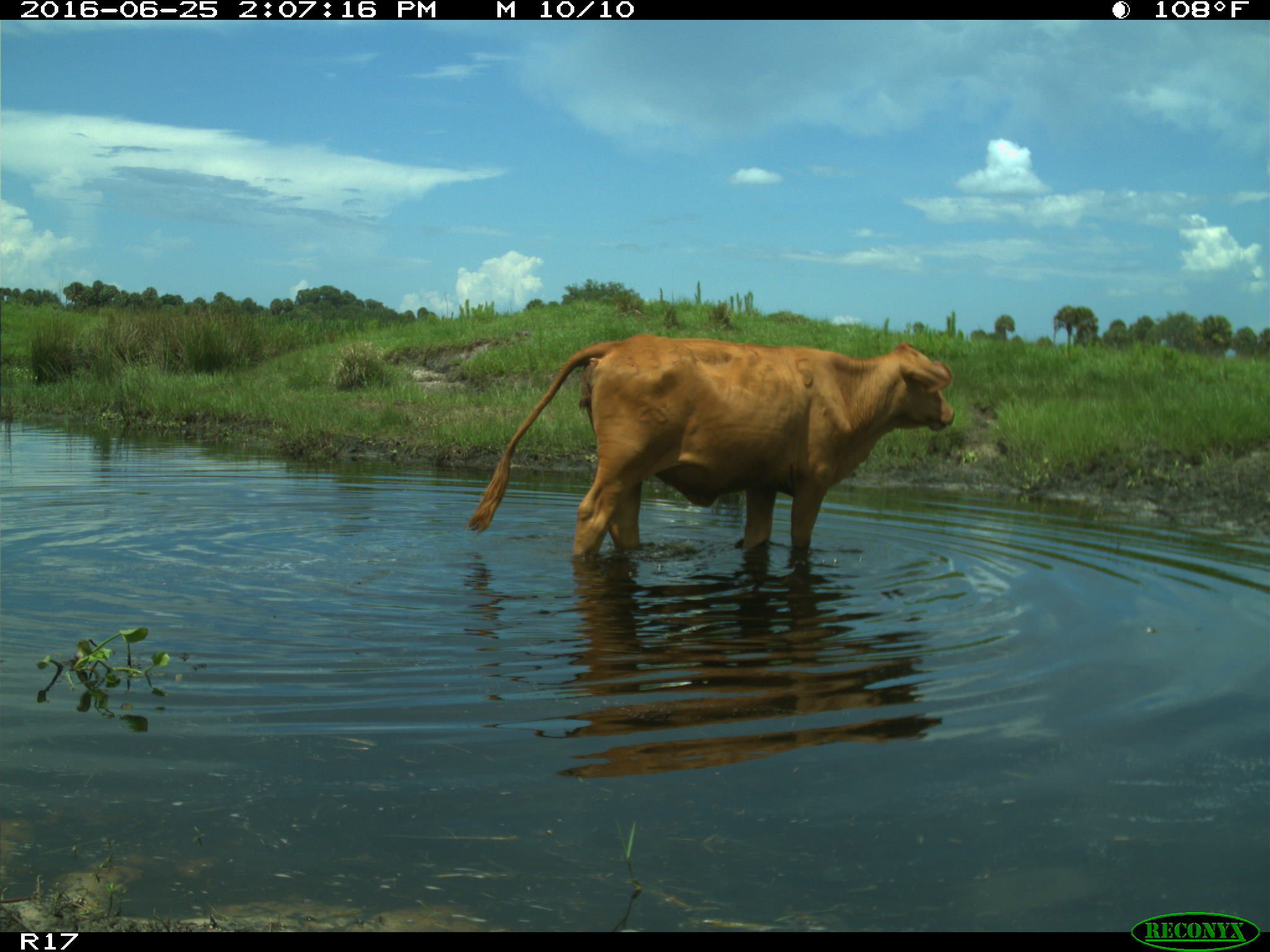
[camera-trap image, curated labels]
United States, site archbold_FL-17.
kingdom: Animalia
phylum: Chordata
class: Mammalia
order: Artiodactyla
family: Bovidae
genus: Bos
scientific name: Bos taurus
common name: domestic cow